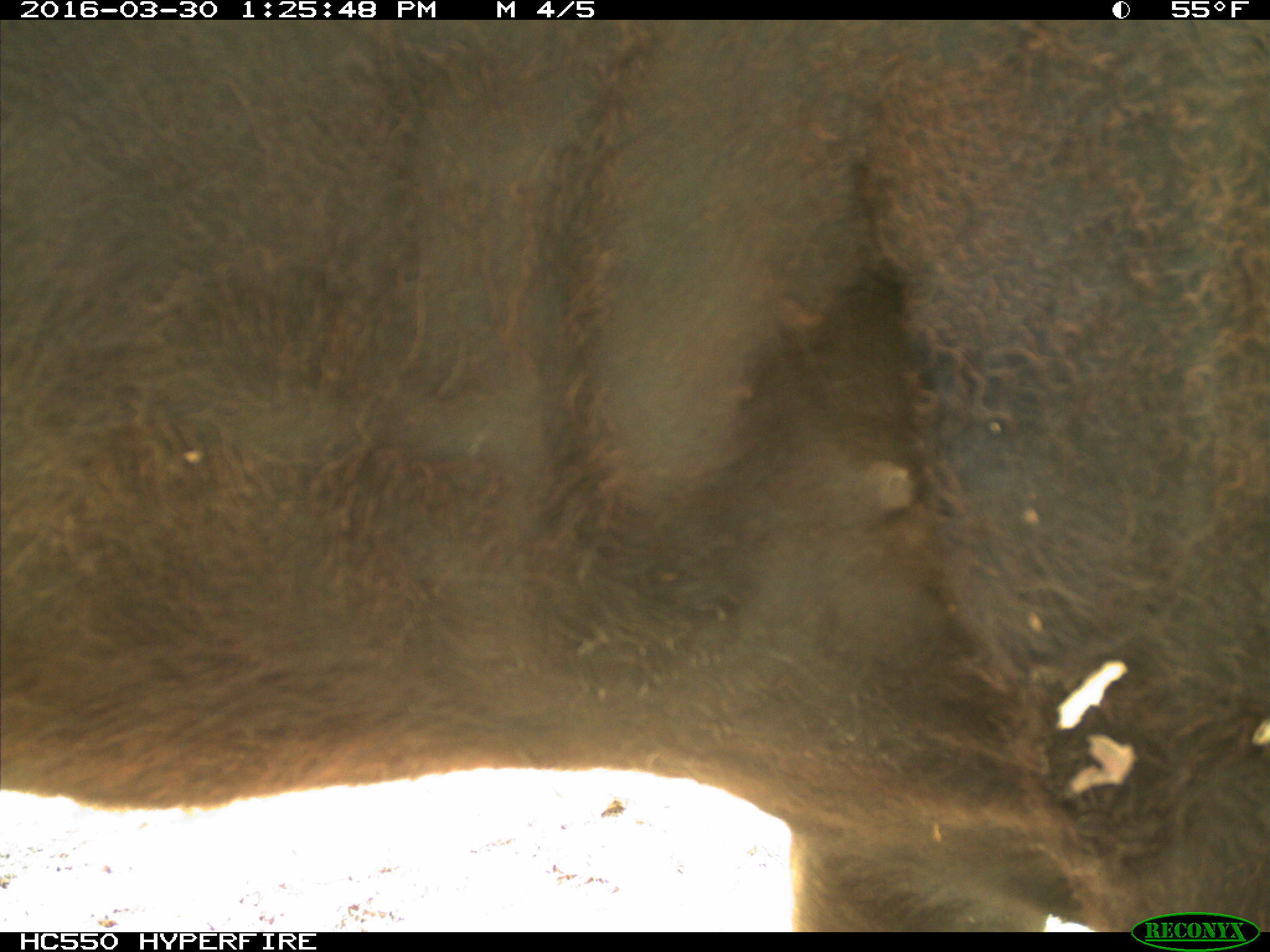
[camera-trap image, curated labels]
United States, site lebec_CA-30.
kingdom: Animalia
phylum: Chordata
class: Mammalia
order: Artiodactyla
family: Bovidae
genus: Bos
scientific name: Bos taurus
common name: domestic cow